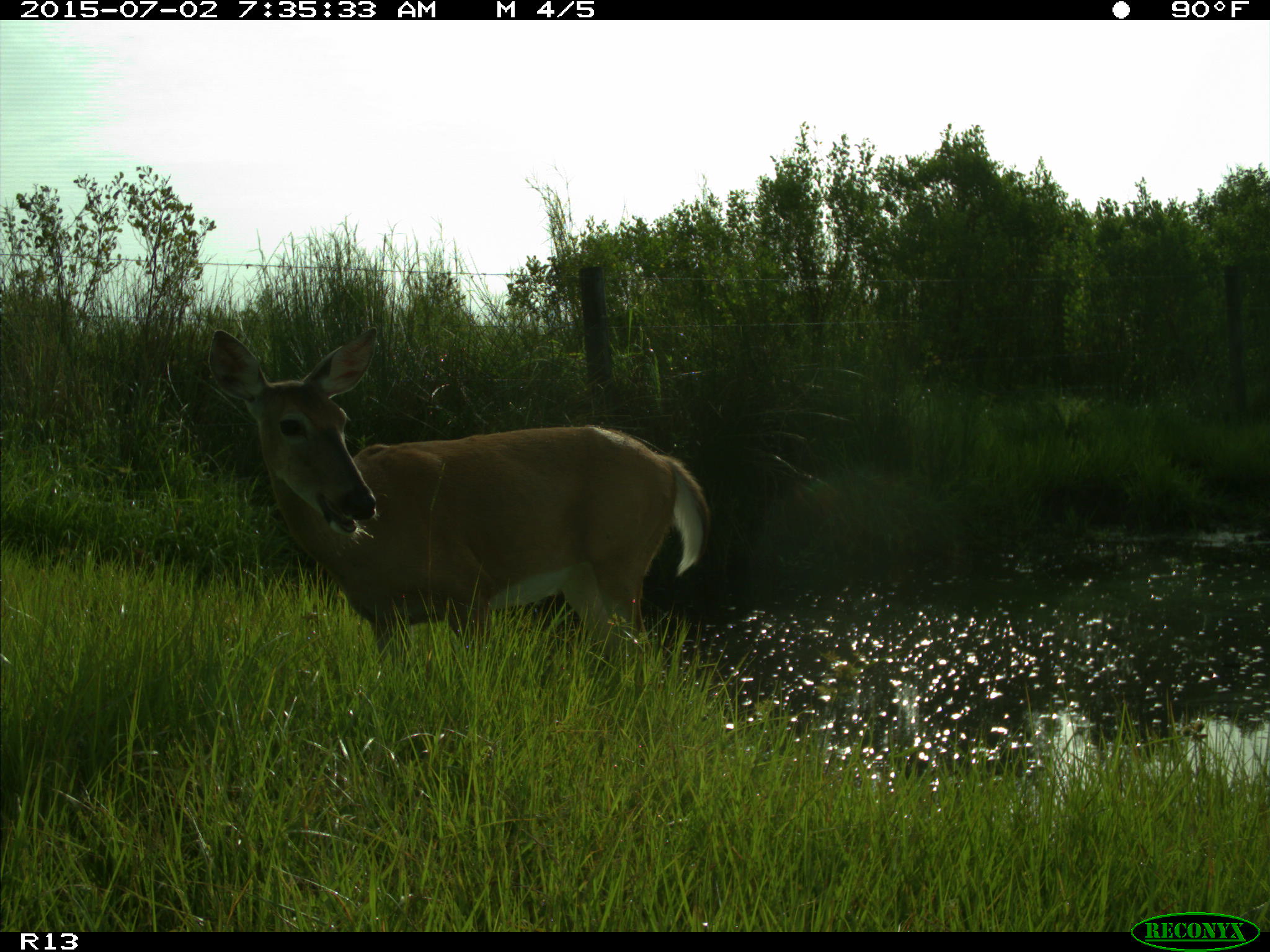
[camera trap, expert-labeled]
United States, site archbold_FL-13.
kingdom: Animalia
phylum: Chordata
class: Mammalia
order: Artiodactyla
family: Cervidae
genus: Odocoileus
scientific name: Odocoileus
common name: deer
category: unidentified deer